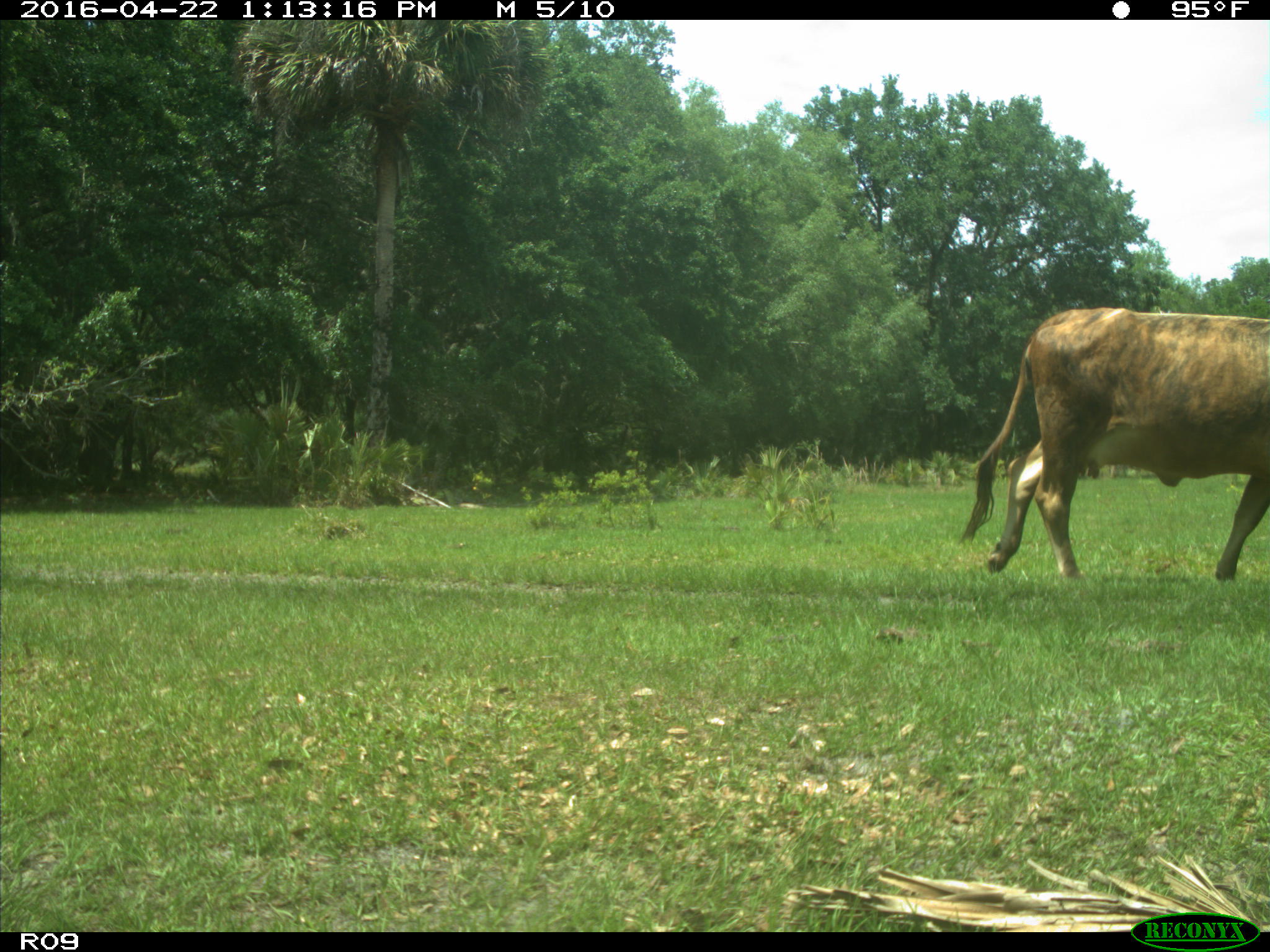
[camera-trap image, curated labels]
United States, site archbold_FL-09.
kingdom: Animalia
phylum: Chordata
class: Mammalia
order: Artiodactyla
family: Bovidae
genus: Bos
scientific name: Bos taurus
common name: domestic cow